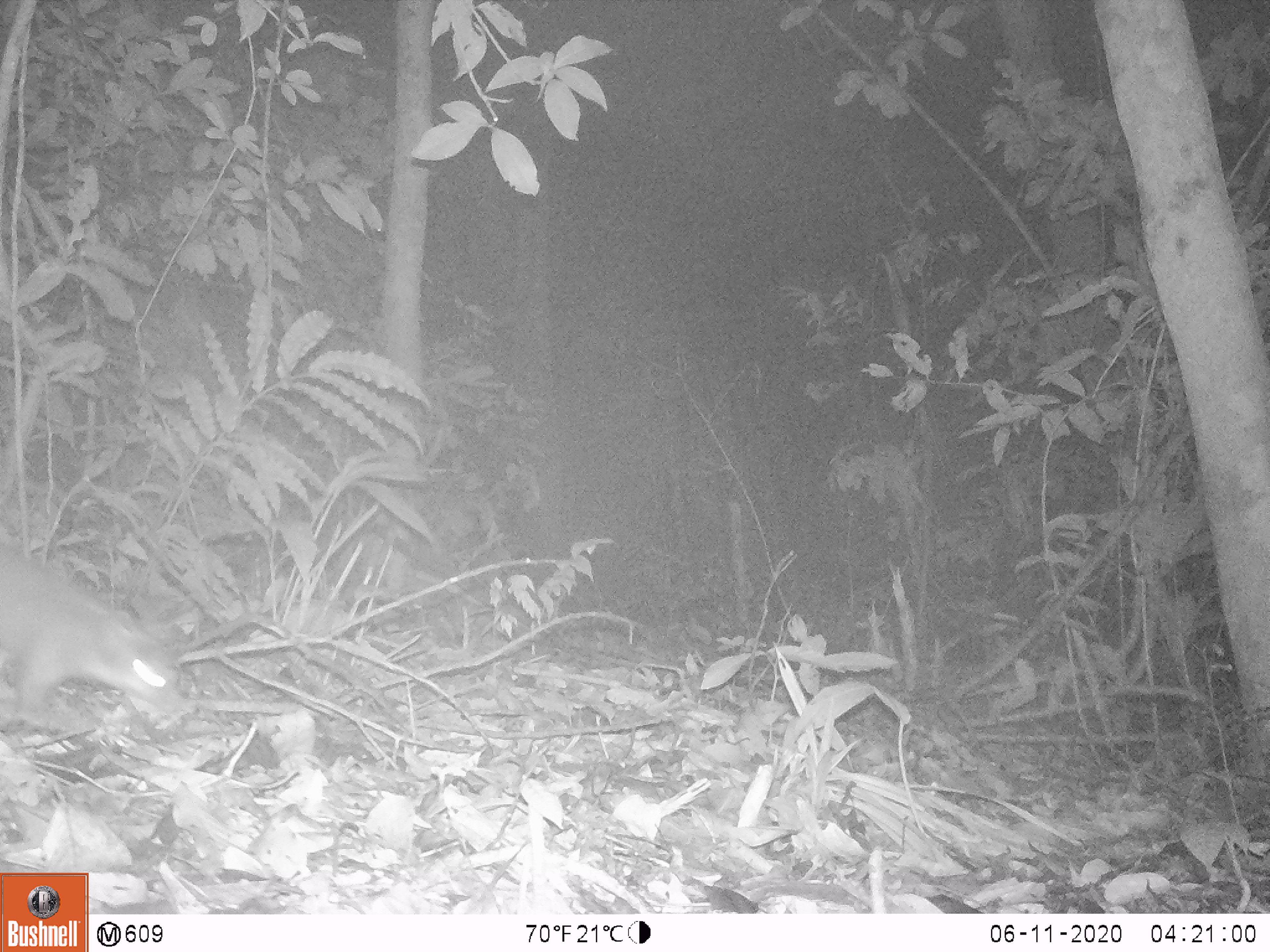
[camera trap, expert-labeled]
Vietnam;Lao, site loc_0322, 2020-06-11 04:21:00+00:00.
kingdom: Animalia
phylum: Chordata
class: Mammalia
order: Carnivora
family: Mustelidae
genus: Melogale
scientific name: Melogale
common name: ferret badger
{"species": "ferret badger (Melogale)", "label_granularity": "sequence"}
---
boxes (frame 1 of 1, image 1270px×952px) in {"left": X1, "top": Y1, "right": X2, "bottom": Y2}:
ferret badger: {"left": 0, "top": 555, "right": 178, "bottom": 713}